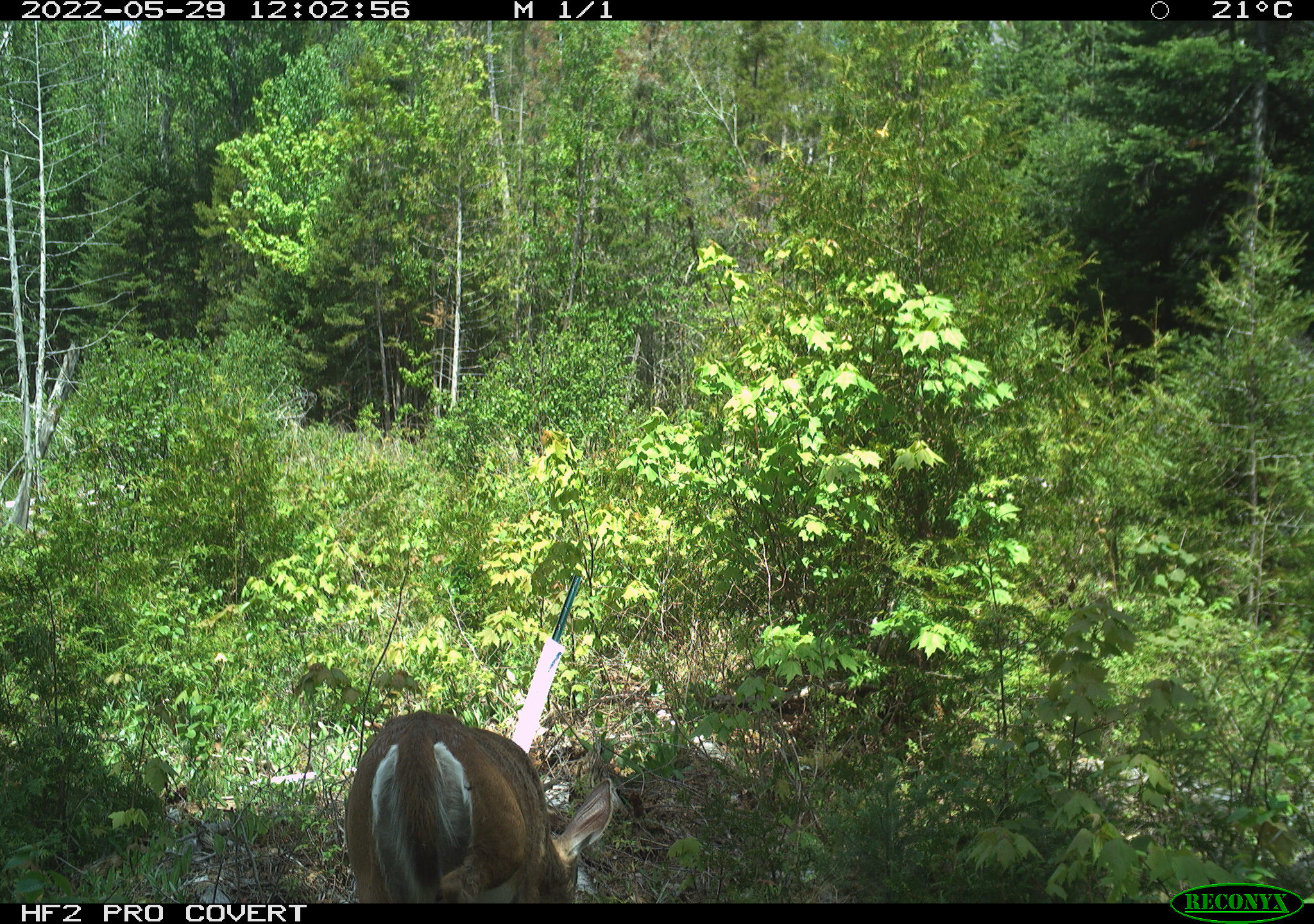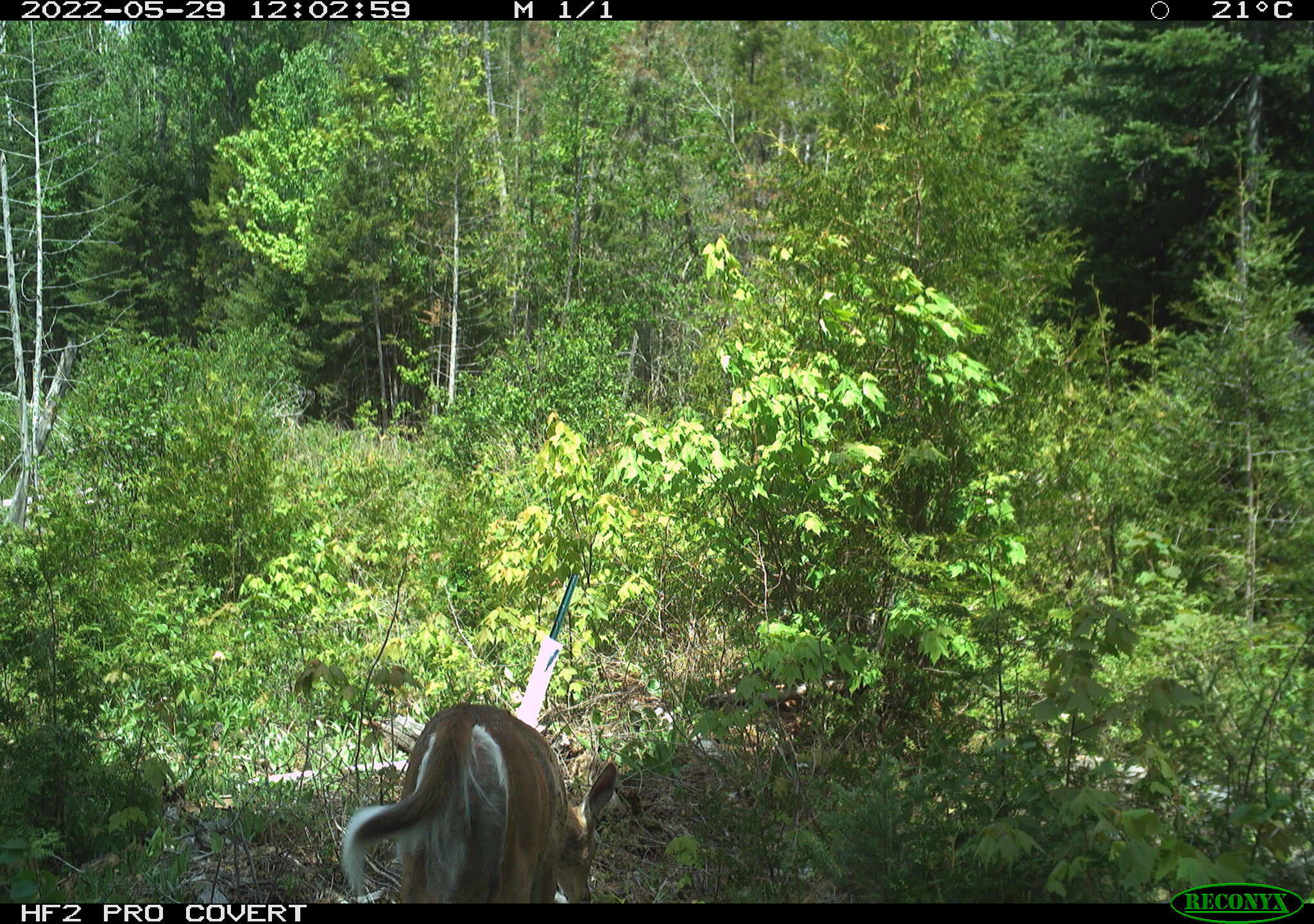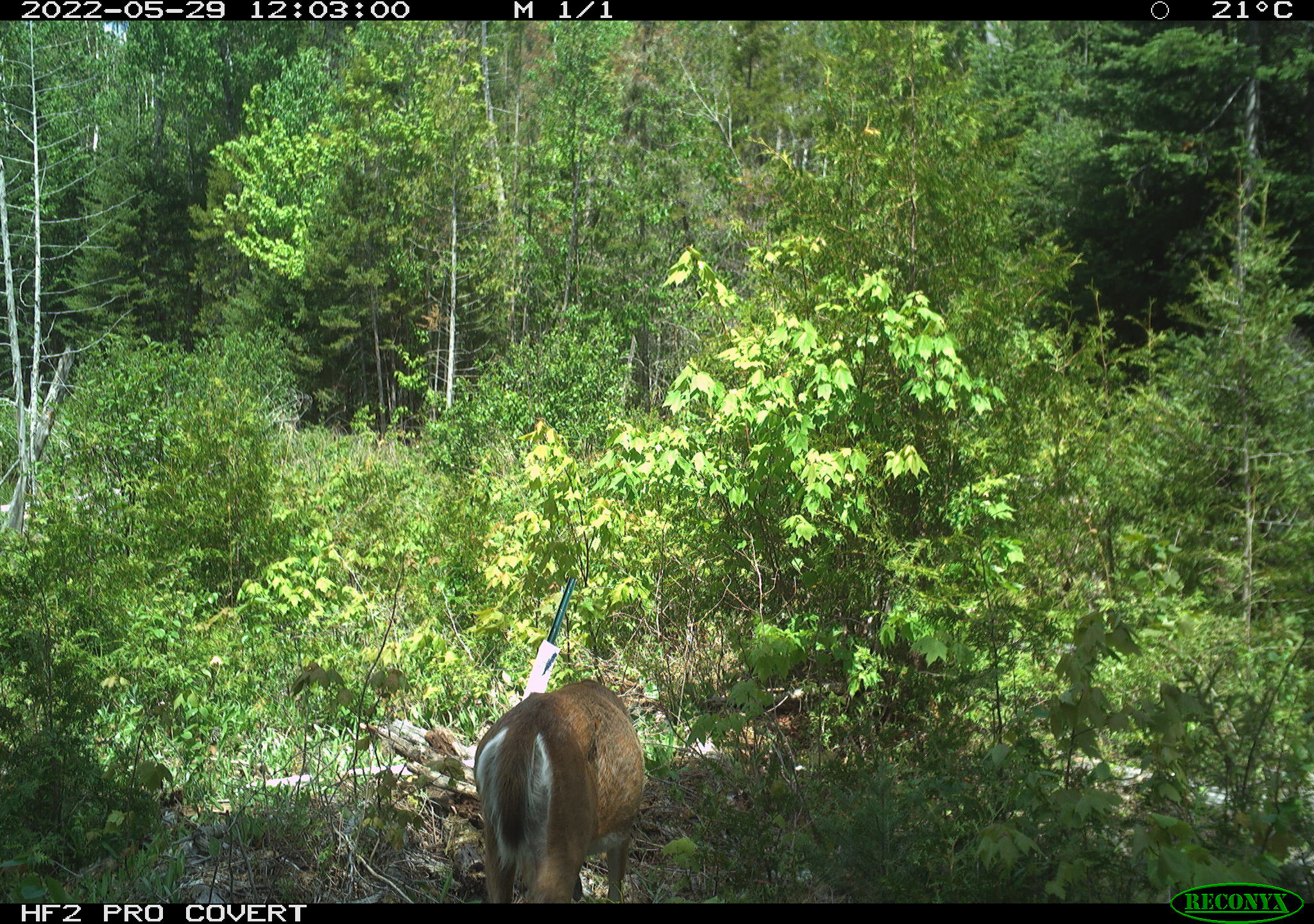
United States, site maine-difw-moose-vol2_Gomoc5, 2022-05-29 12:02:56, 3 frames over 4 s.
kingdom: Animalia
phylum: Chordata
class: Mammalia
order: Artiodactyla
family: Cervidae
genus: Odocoileus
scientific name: Odocoileus virginianus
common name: white-tailed deer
White-tailed deer (Odocoileus virginianus).